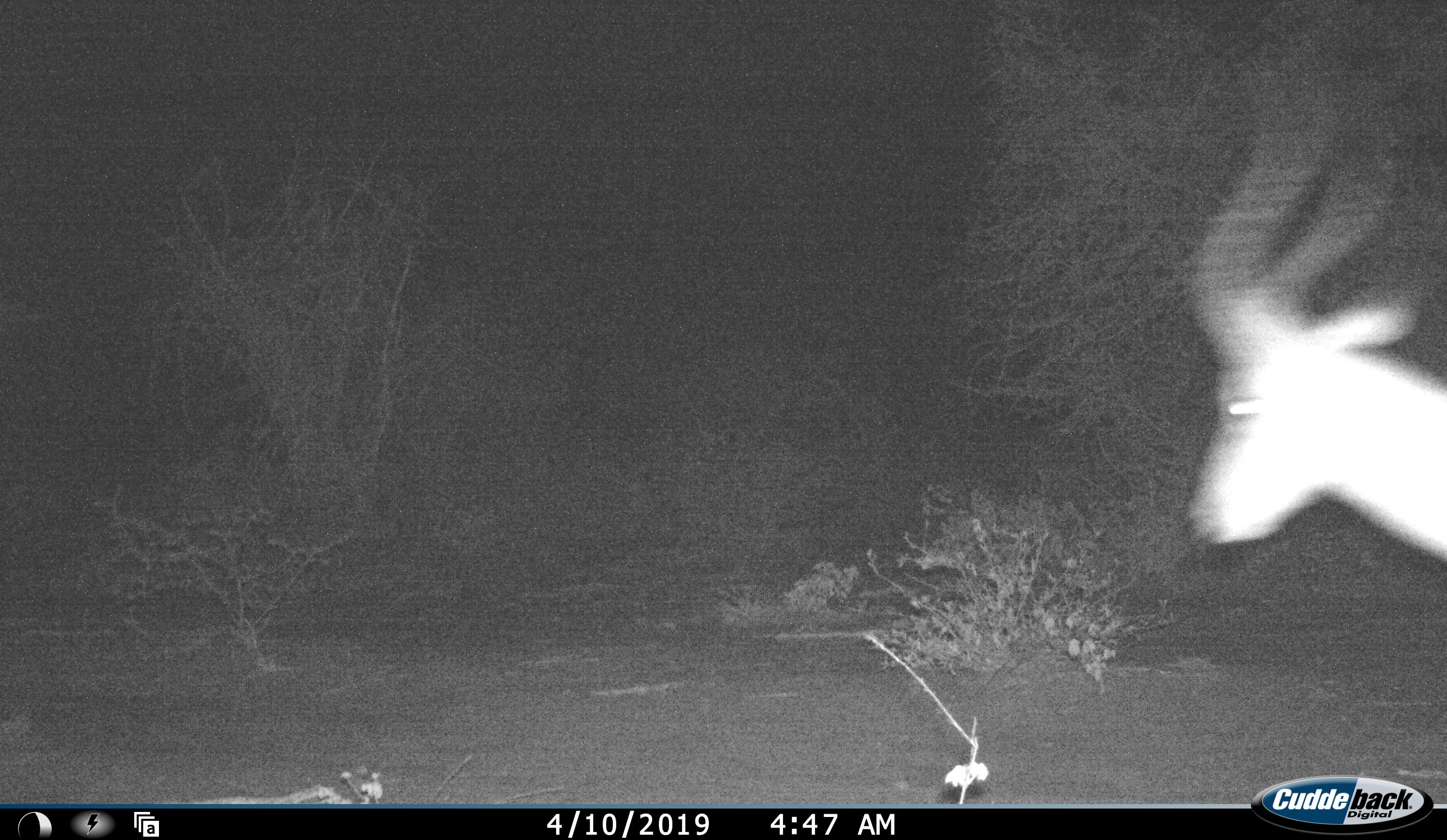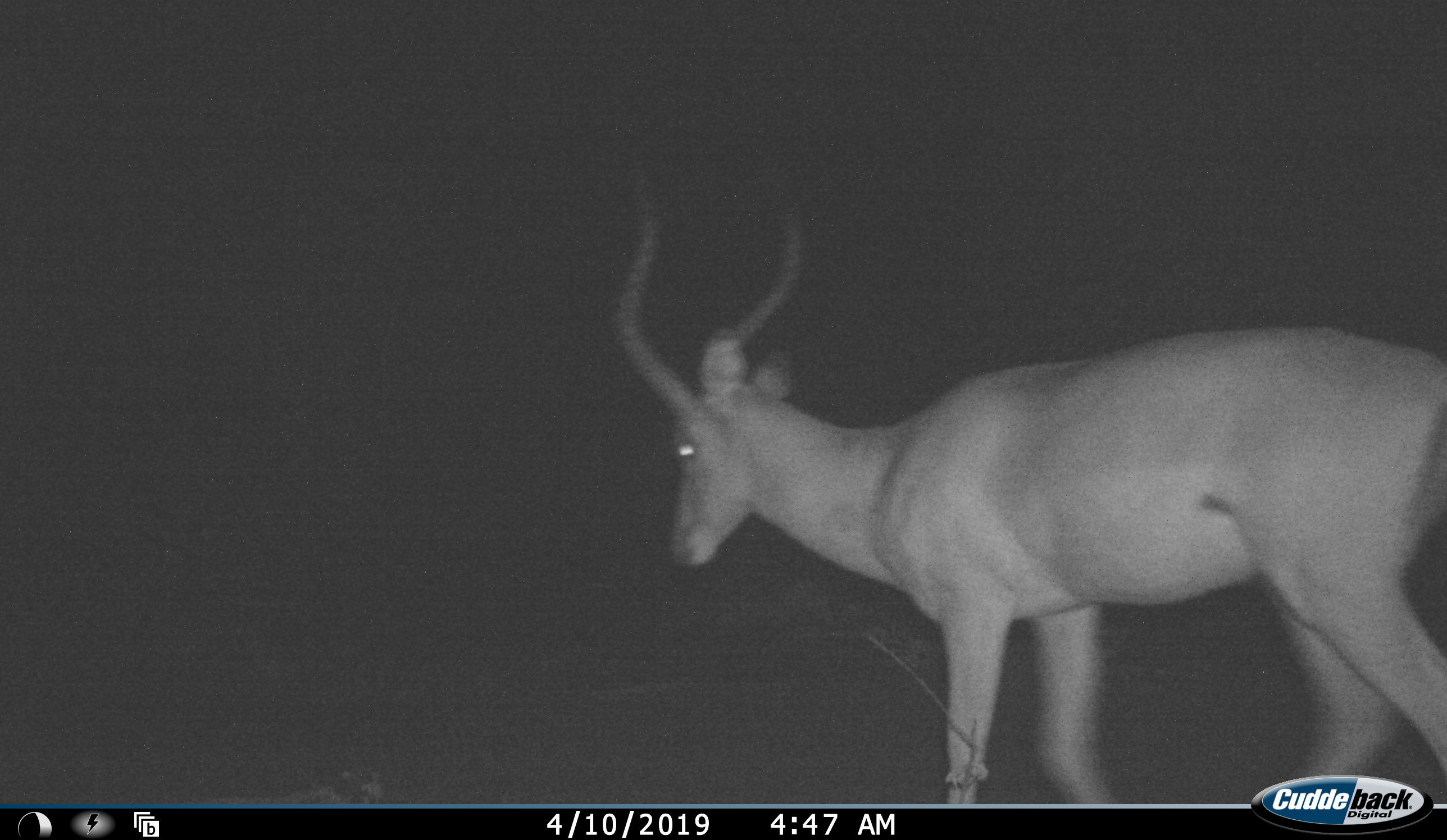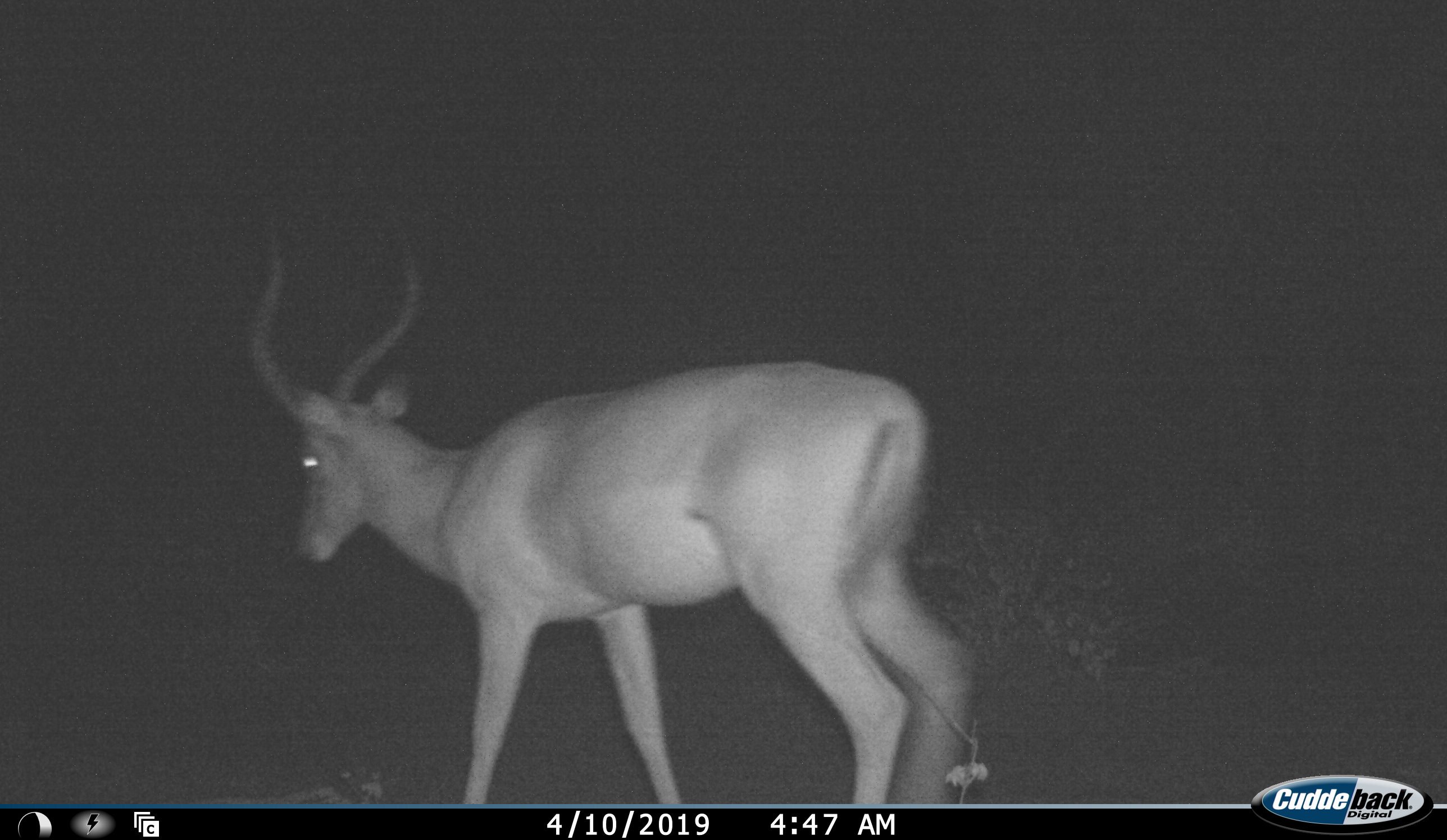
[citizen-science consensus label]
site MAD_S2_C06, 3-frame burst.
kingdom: Animalia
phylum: Chordata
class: Mammalia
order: Artiodactyla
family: Bovidae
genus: Aepyceros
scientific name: Aepyceros melampus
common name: impala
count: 1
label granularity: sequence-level